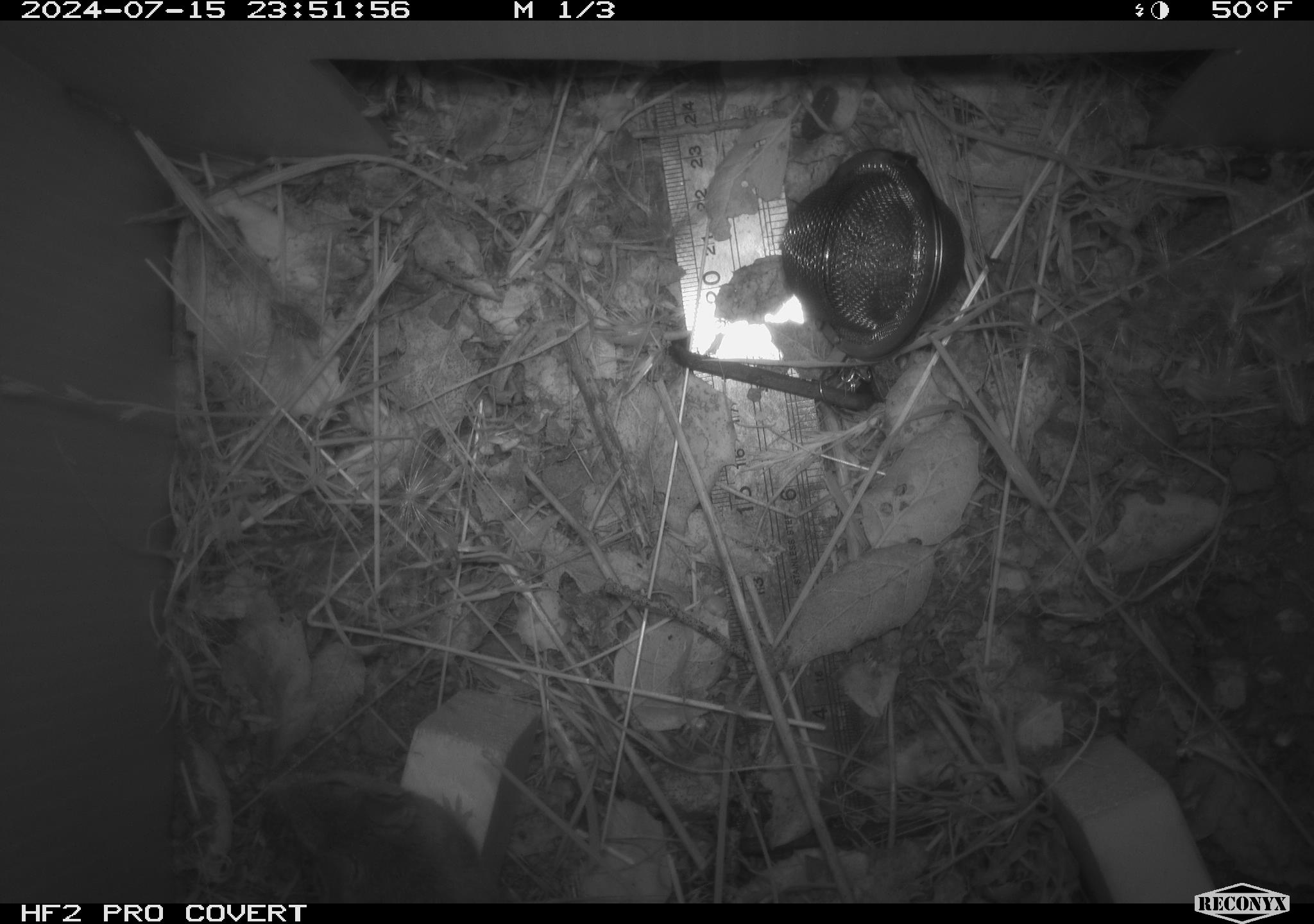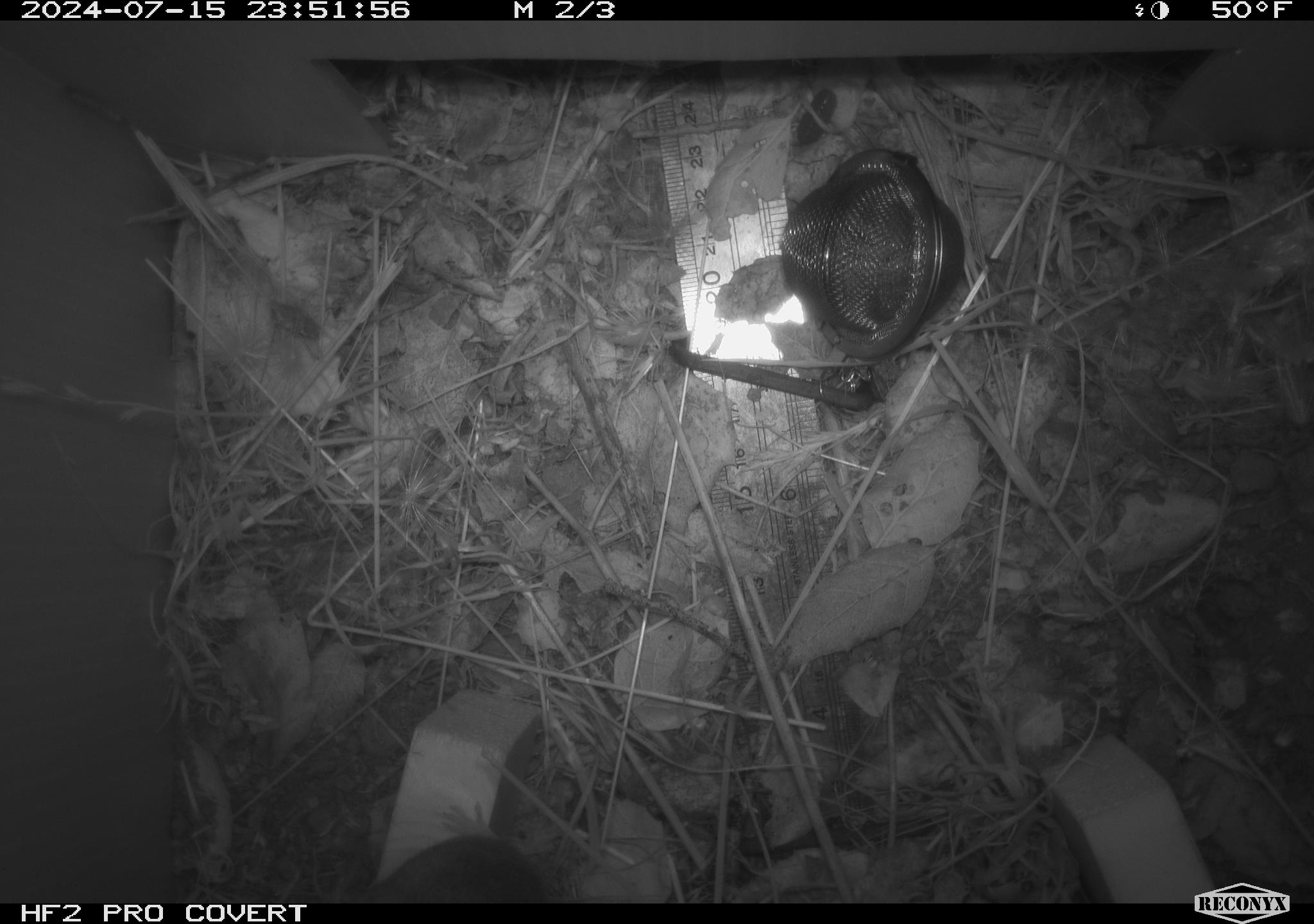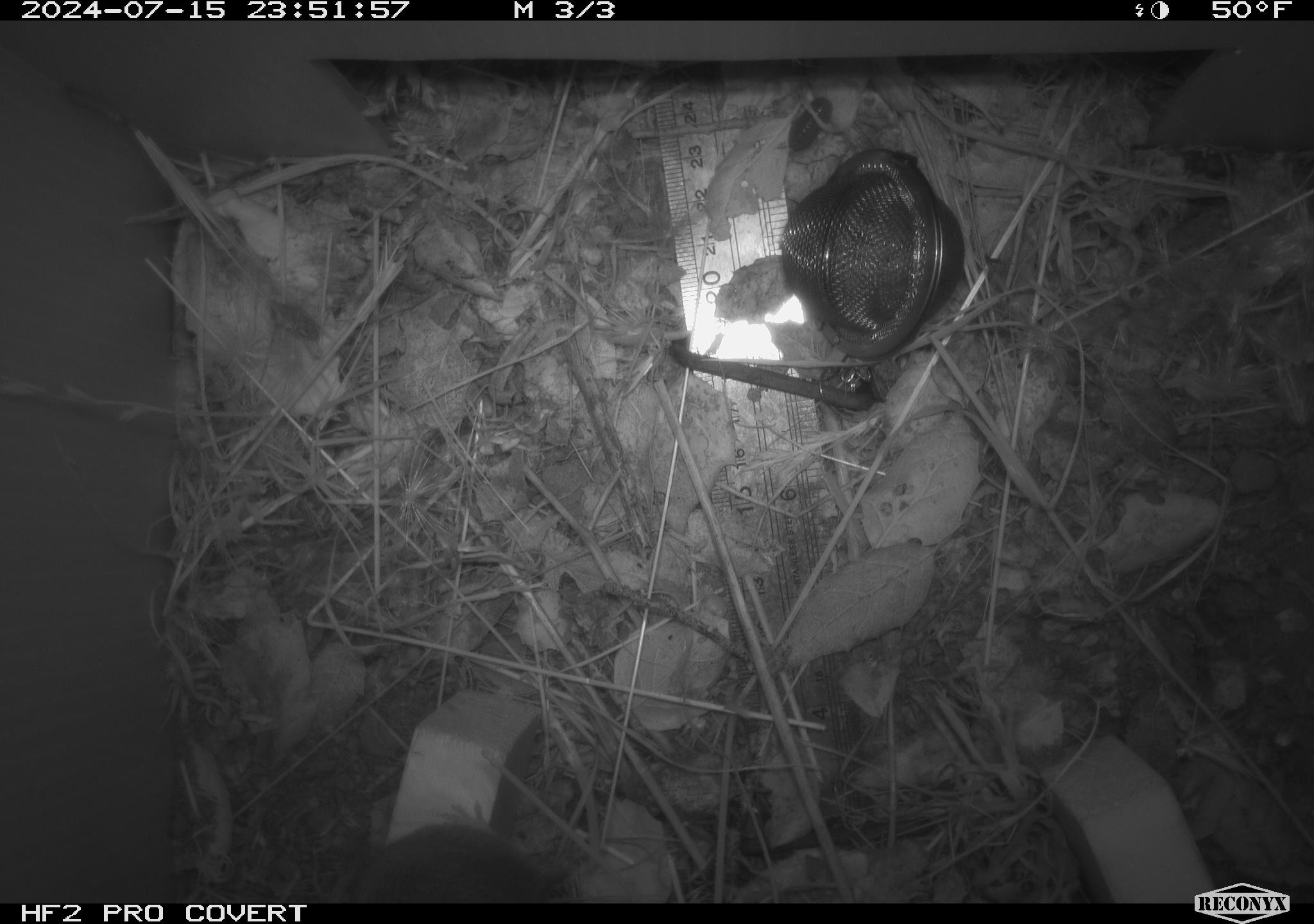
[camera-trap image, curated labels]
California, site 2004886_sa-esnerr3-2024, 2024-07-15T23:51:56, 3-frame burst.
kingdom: Animalia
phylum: Chordata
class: Mammalia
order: Rodentia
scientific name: Rodentia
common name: rodent